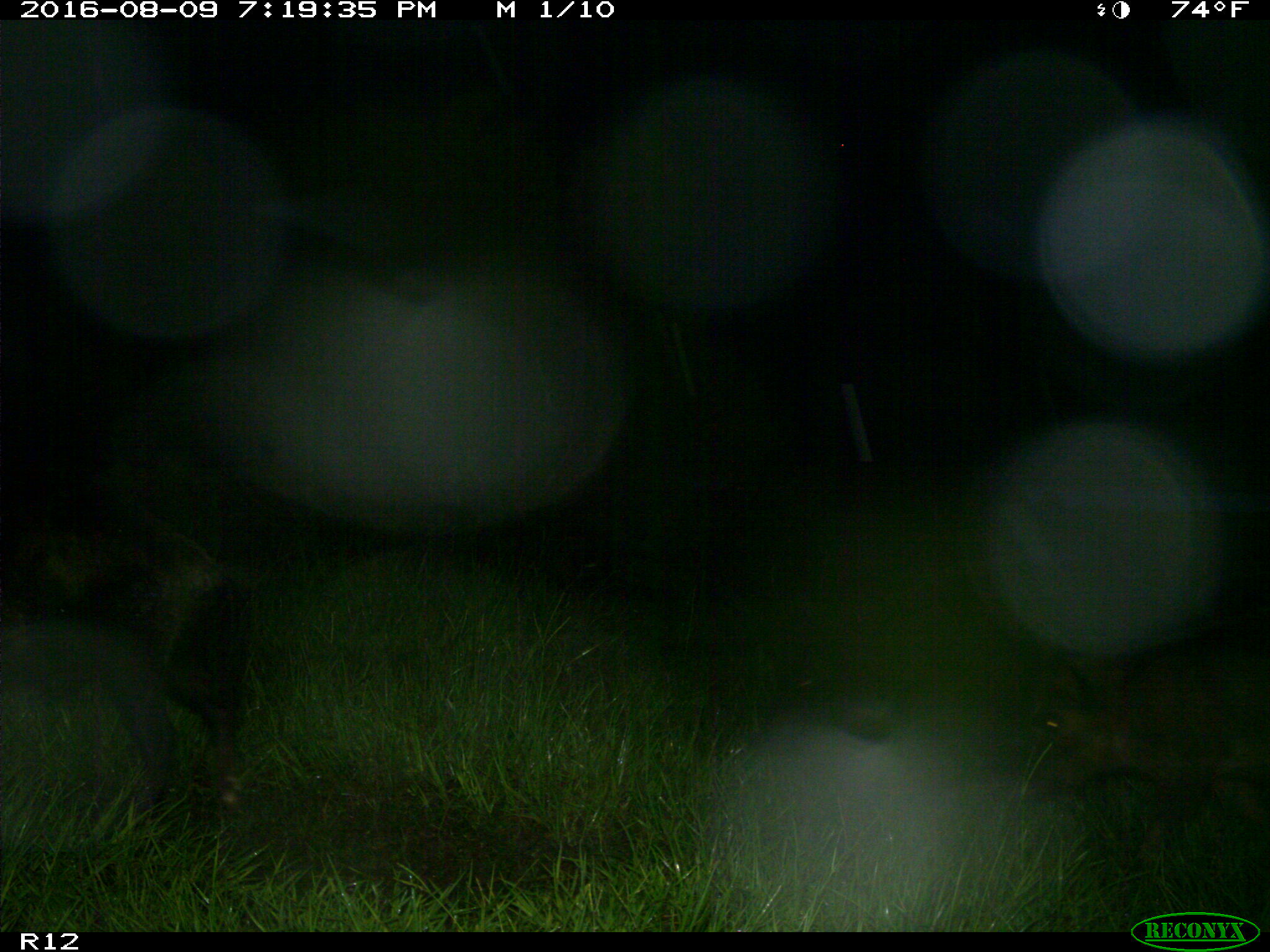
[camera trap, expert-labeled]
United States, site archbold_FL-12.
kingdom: Animalia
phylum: Chordata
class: Mammalia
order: Artiodactyla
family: Suidae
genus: Sus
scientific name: Sus scrofa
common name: wild boar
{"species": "Sus scrofa (wild boar)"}